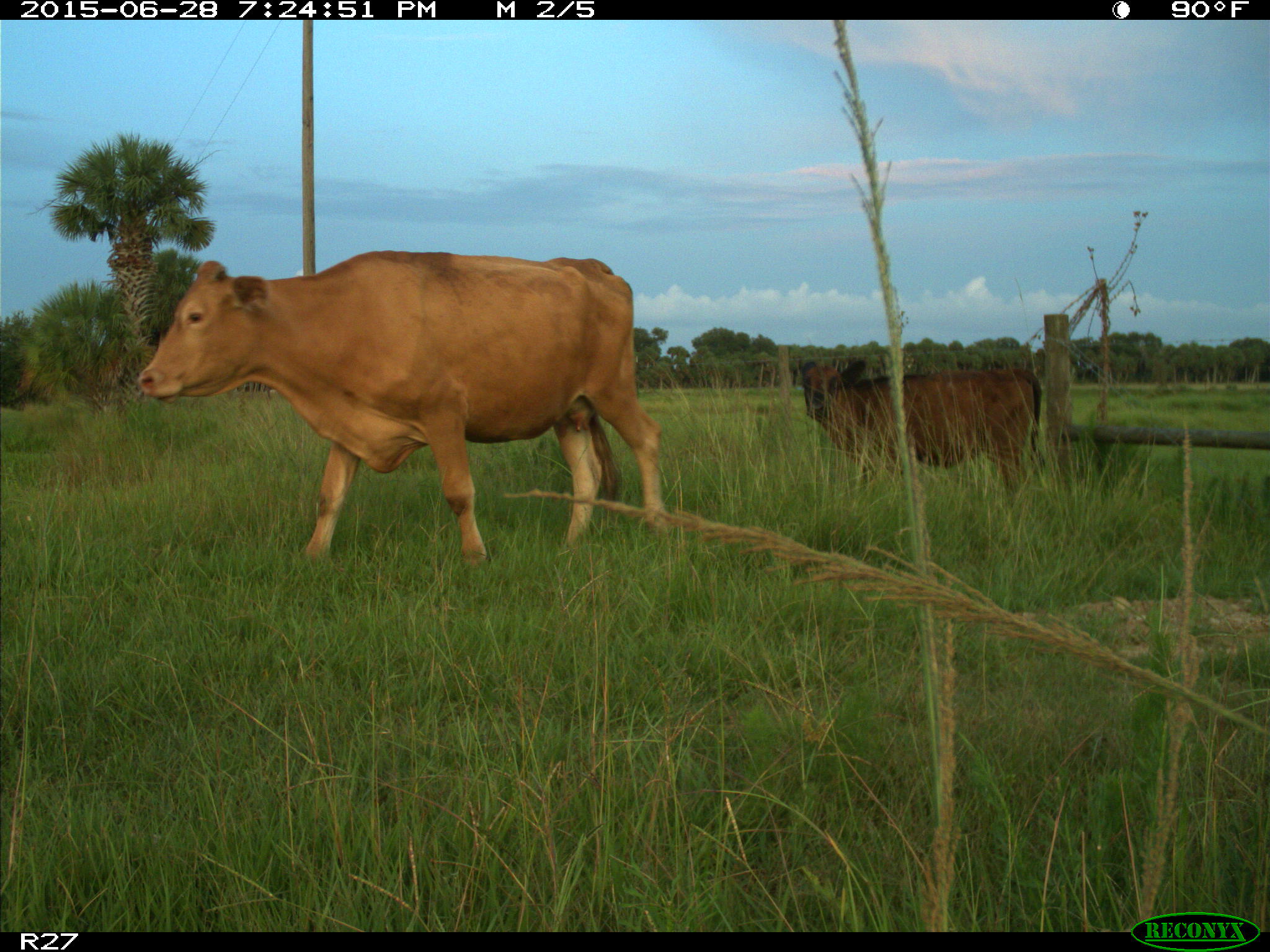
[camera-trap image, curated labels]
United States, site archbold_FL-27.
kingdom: Animalia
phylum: Chordata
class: Mammalia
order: Artiodactyla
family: Bovidae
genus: Bos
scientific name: Bos taurus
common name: domestic cow